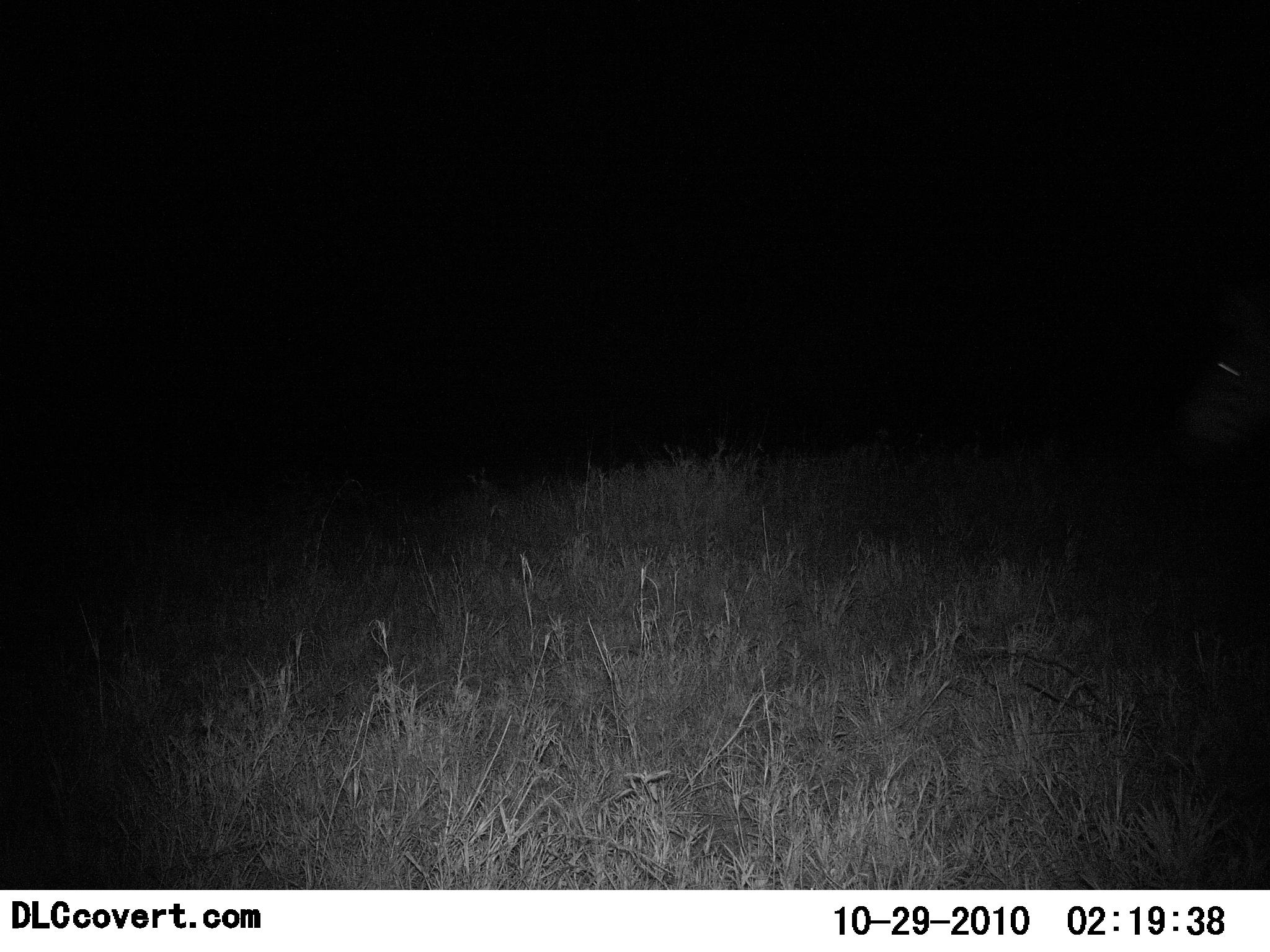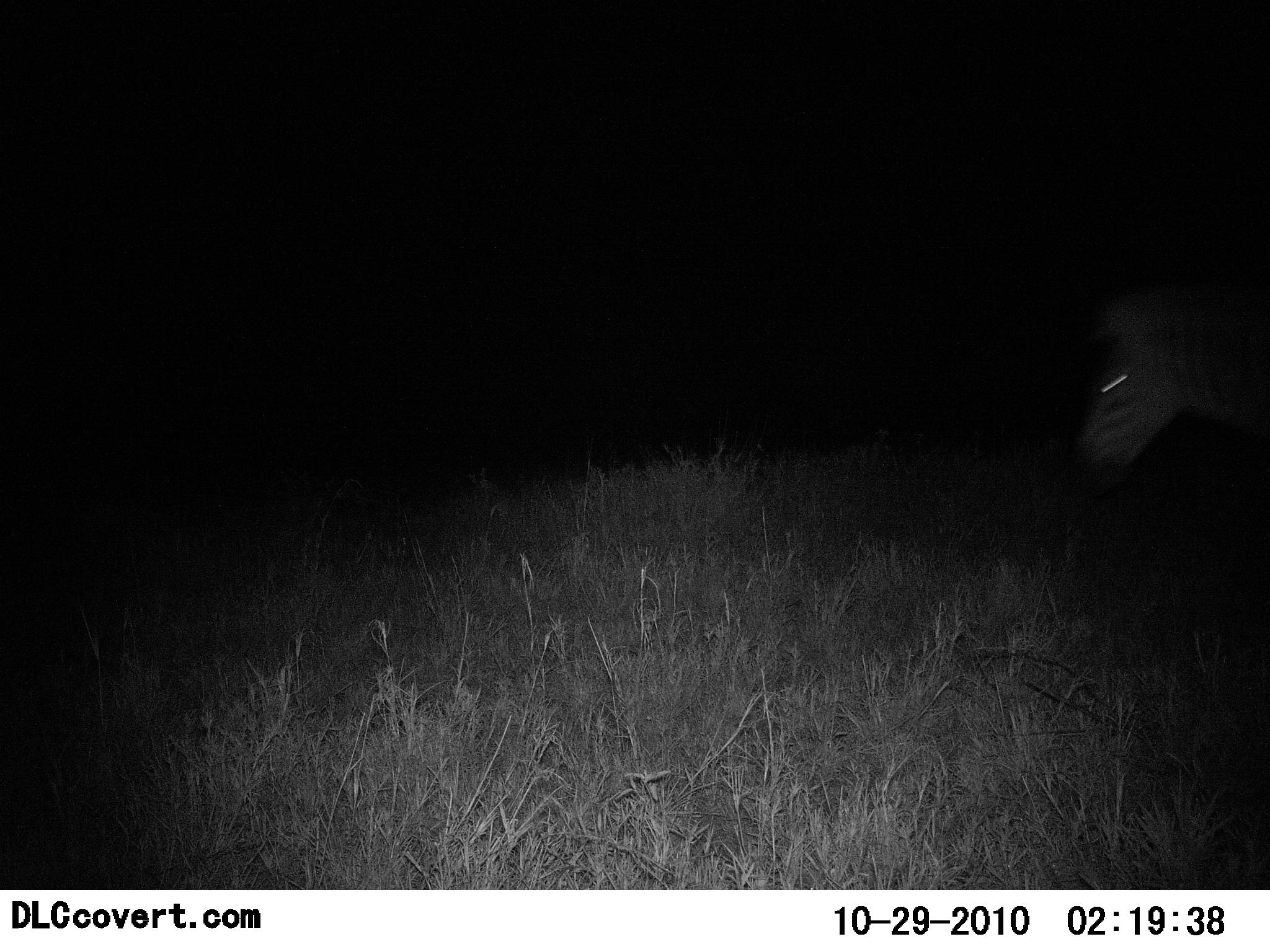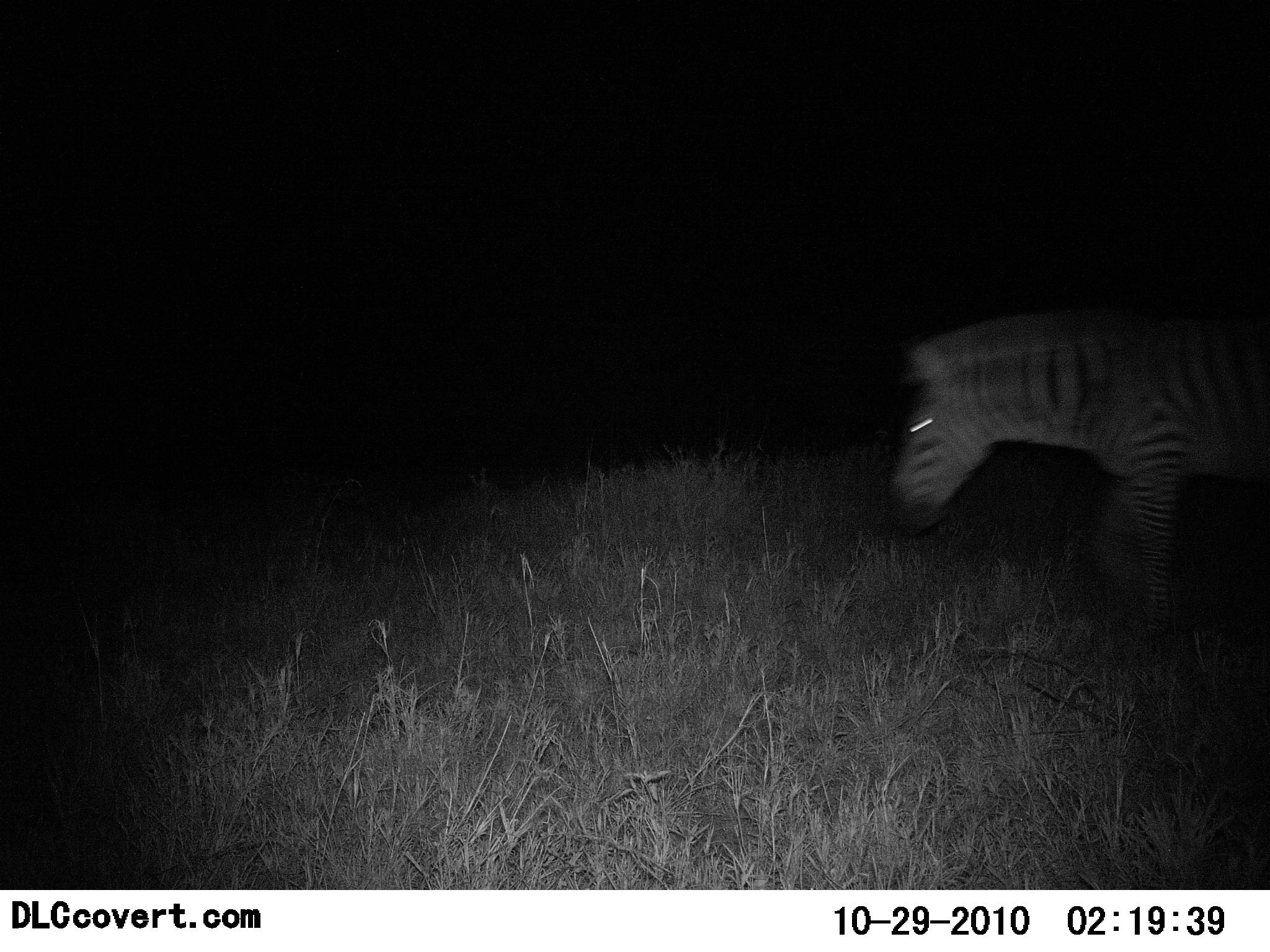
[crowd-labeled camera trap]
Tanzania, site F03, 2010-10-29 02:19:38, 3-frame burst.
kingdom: Animalia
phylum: Chordata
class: Mammalia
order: Perissodactyla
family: Equidae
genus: Equus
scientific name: Equus quagga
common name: plains zebra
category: zebra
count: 1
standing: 0%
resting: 0%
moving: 100%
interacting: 0%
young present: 0%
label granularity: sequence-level